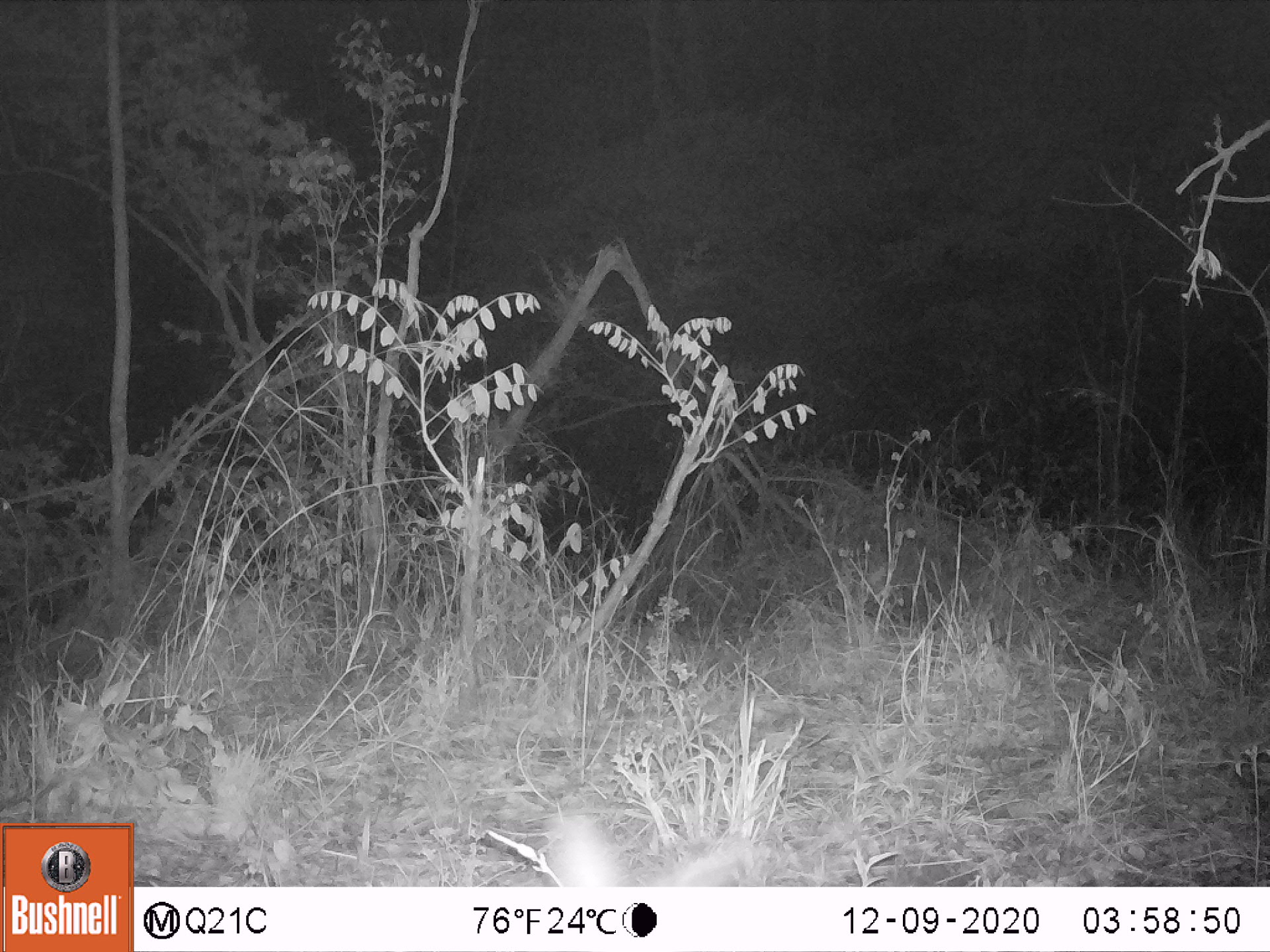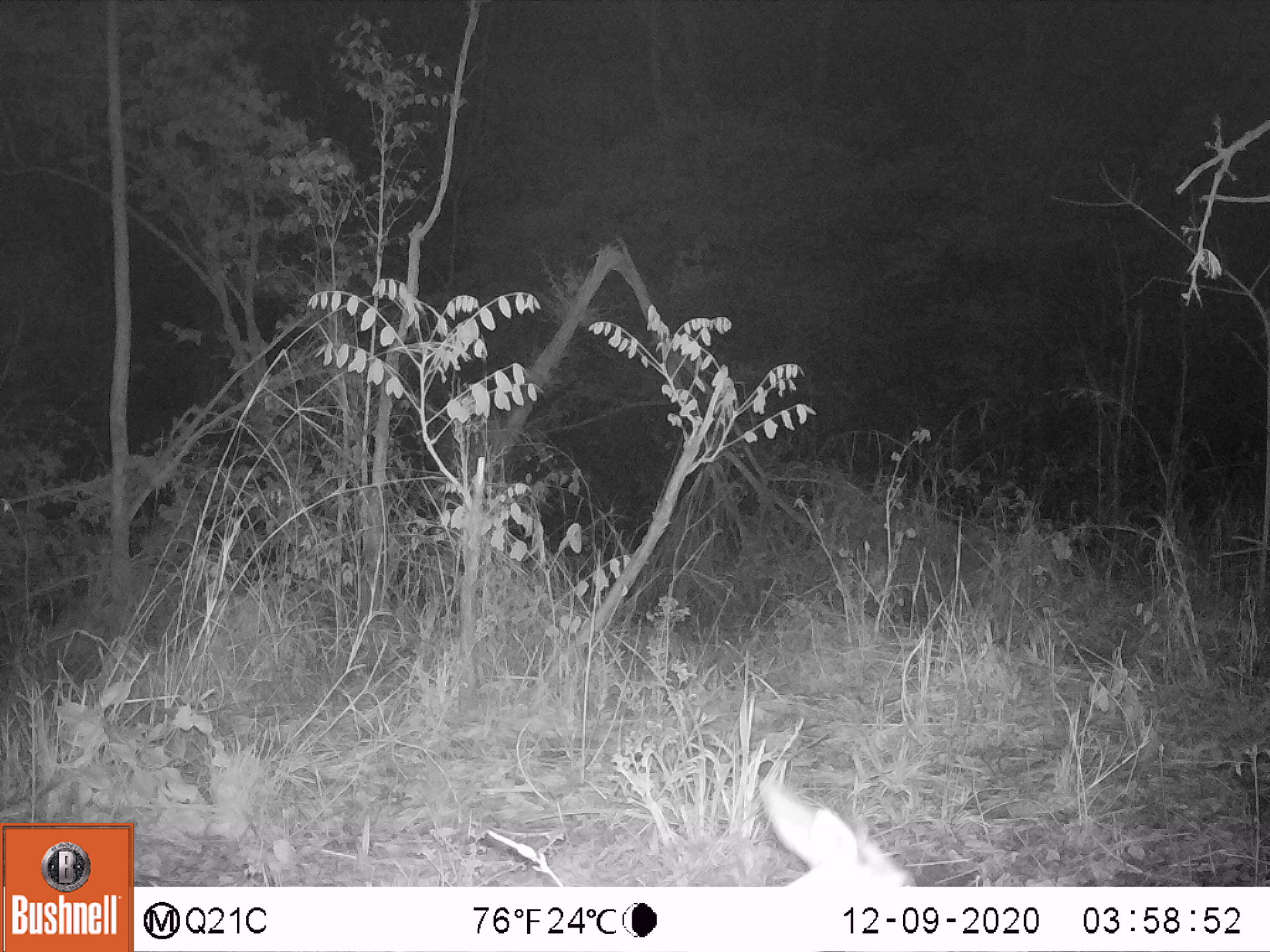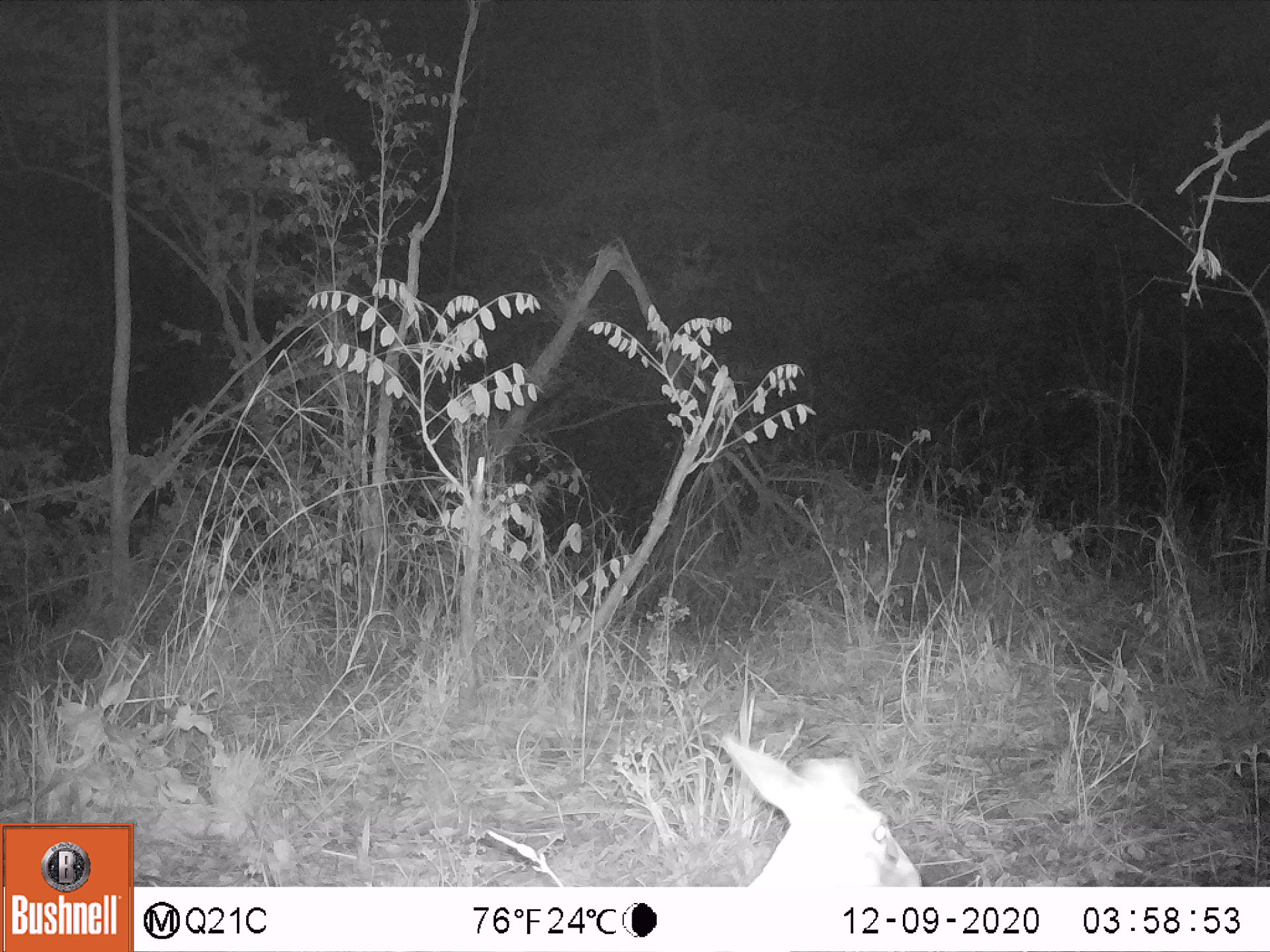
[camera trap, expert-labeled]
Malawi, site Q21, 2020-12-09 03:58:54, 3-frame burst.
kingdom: Animalia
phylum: Chordata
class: Mammalia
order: Artiodactyla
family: Bovidae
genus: Sylvicapra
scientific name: Sylvicapra grimmia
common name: common duiker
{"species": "common duiker (Sylvicapra grimmia)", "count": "1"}